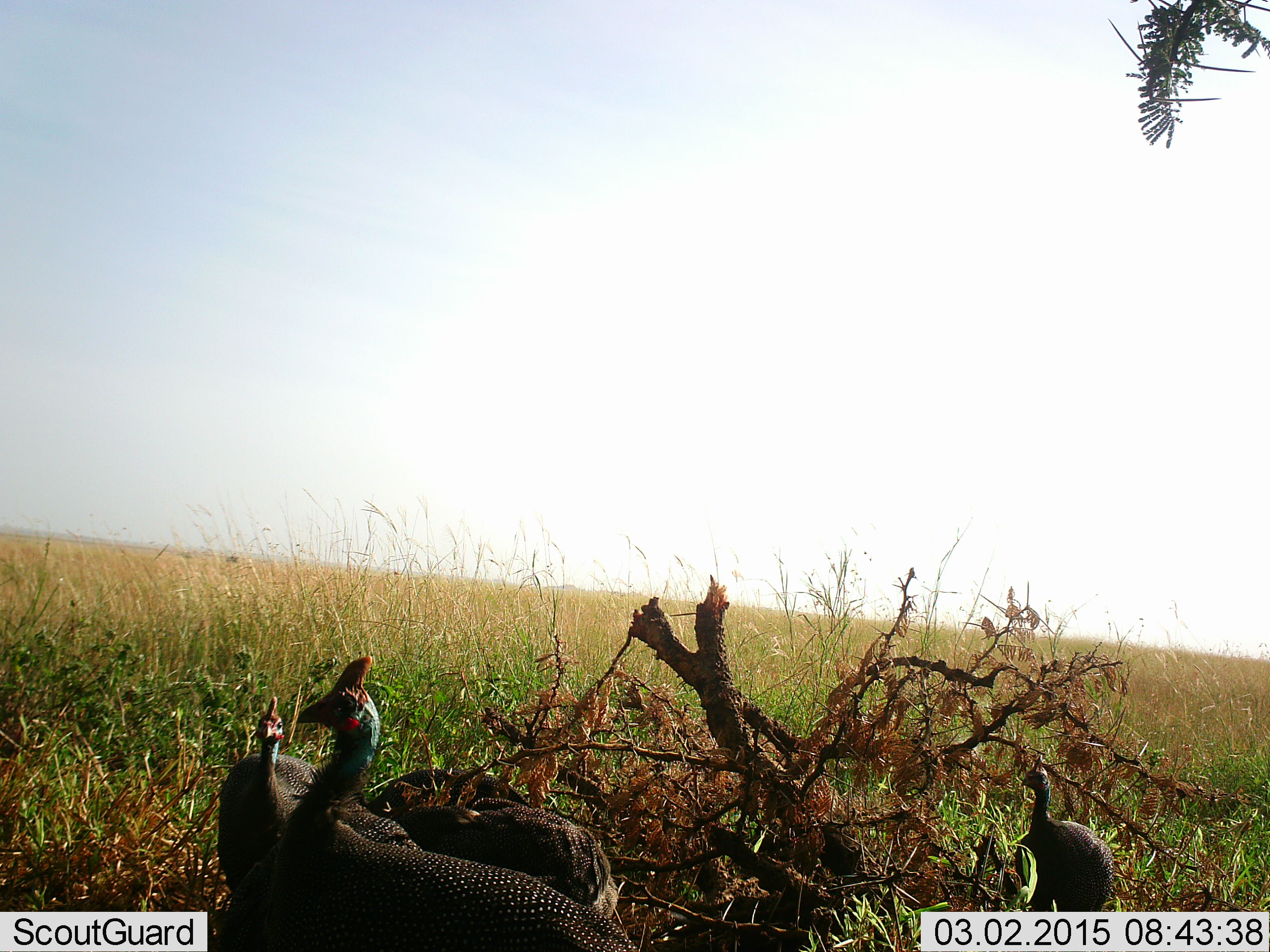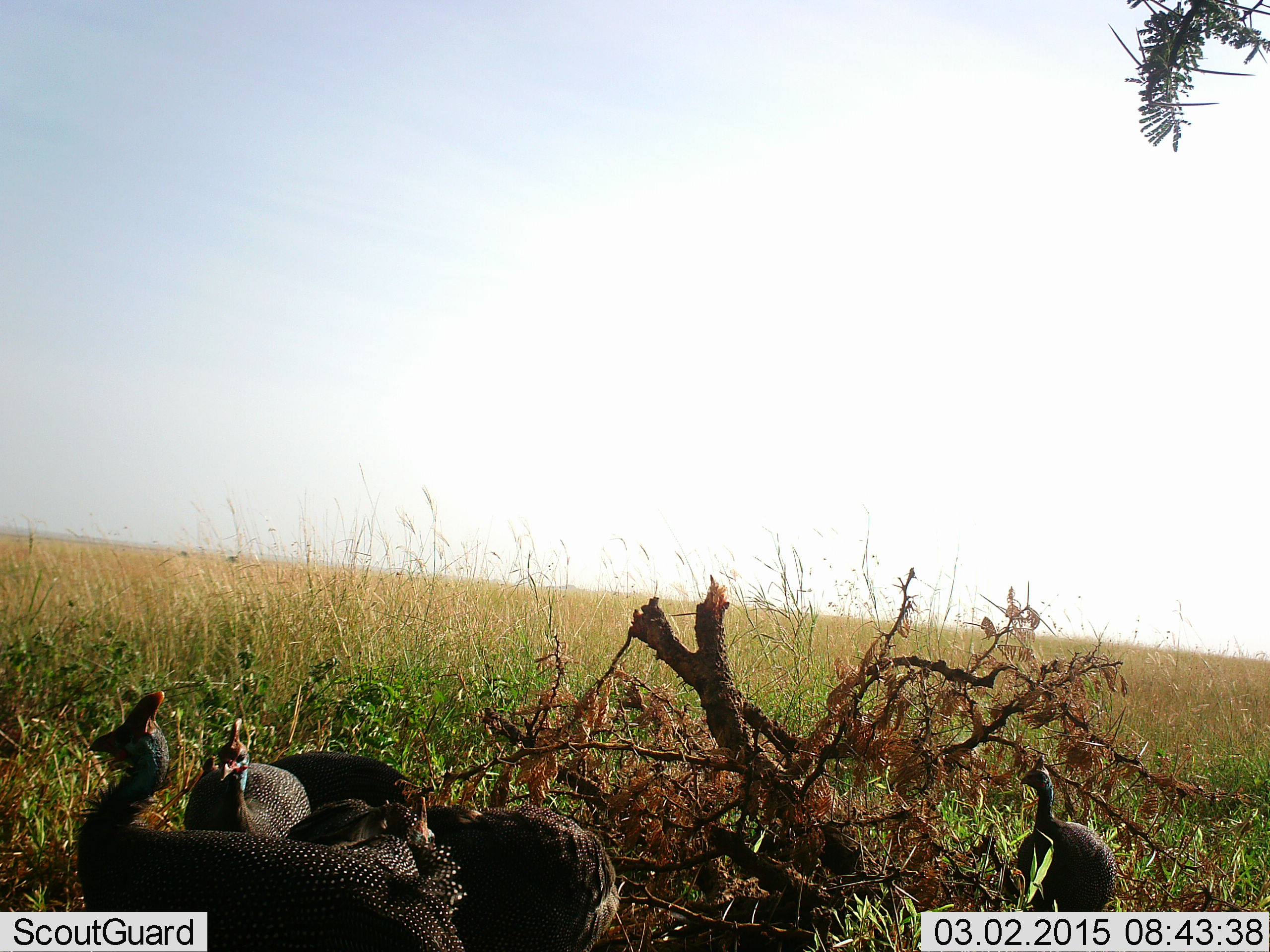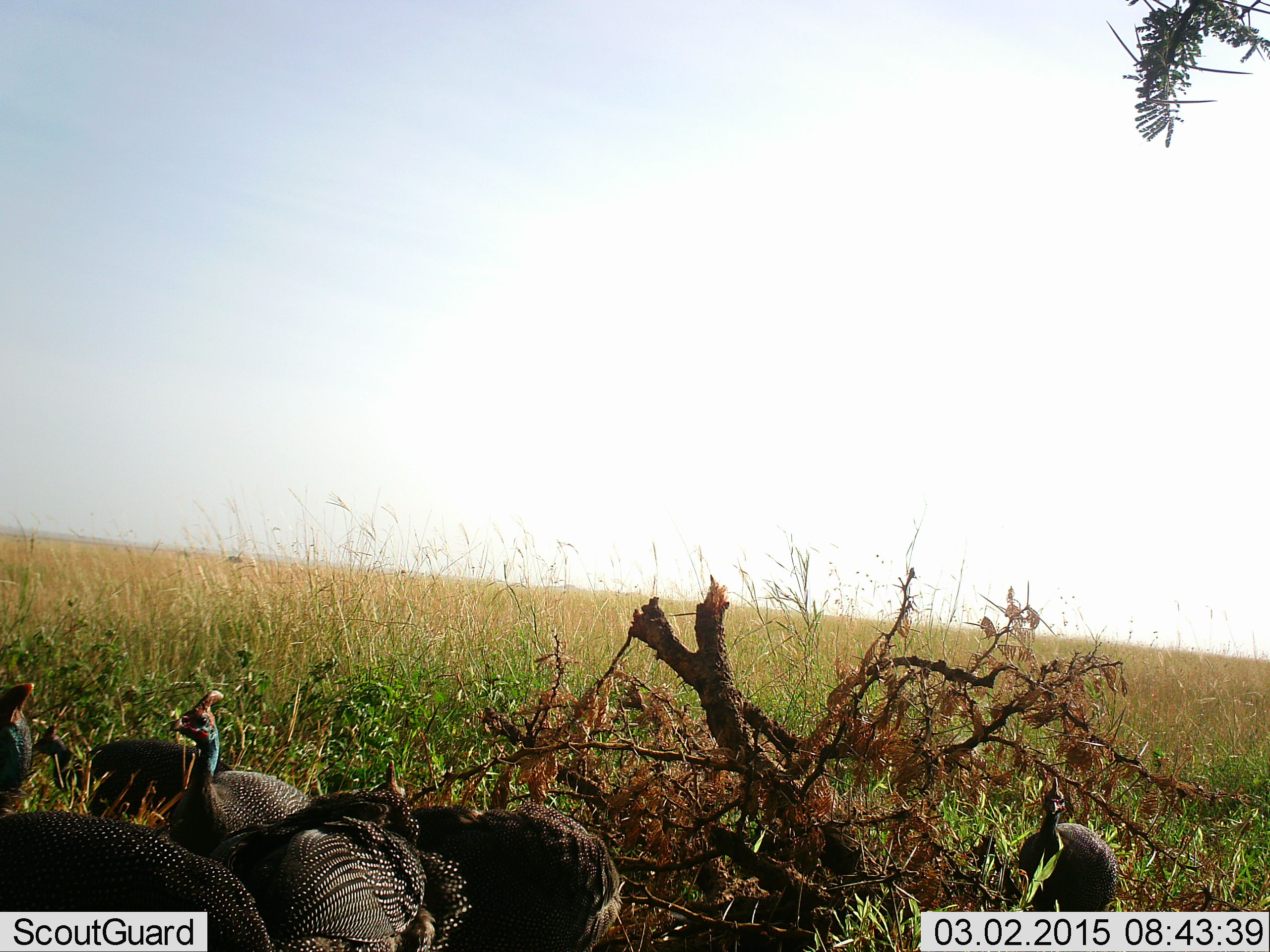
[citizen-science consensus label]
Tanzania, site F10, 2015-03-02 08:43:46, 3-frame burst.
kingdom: Animalia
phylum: Chordata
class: Aves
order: Galliformes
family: Numididae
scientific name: Numididae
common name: guinea fowl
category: guineafowl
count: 6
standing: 50%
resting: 20%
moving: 70%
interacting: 0%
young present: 0%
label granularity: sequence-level